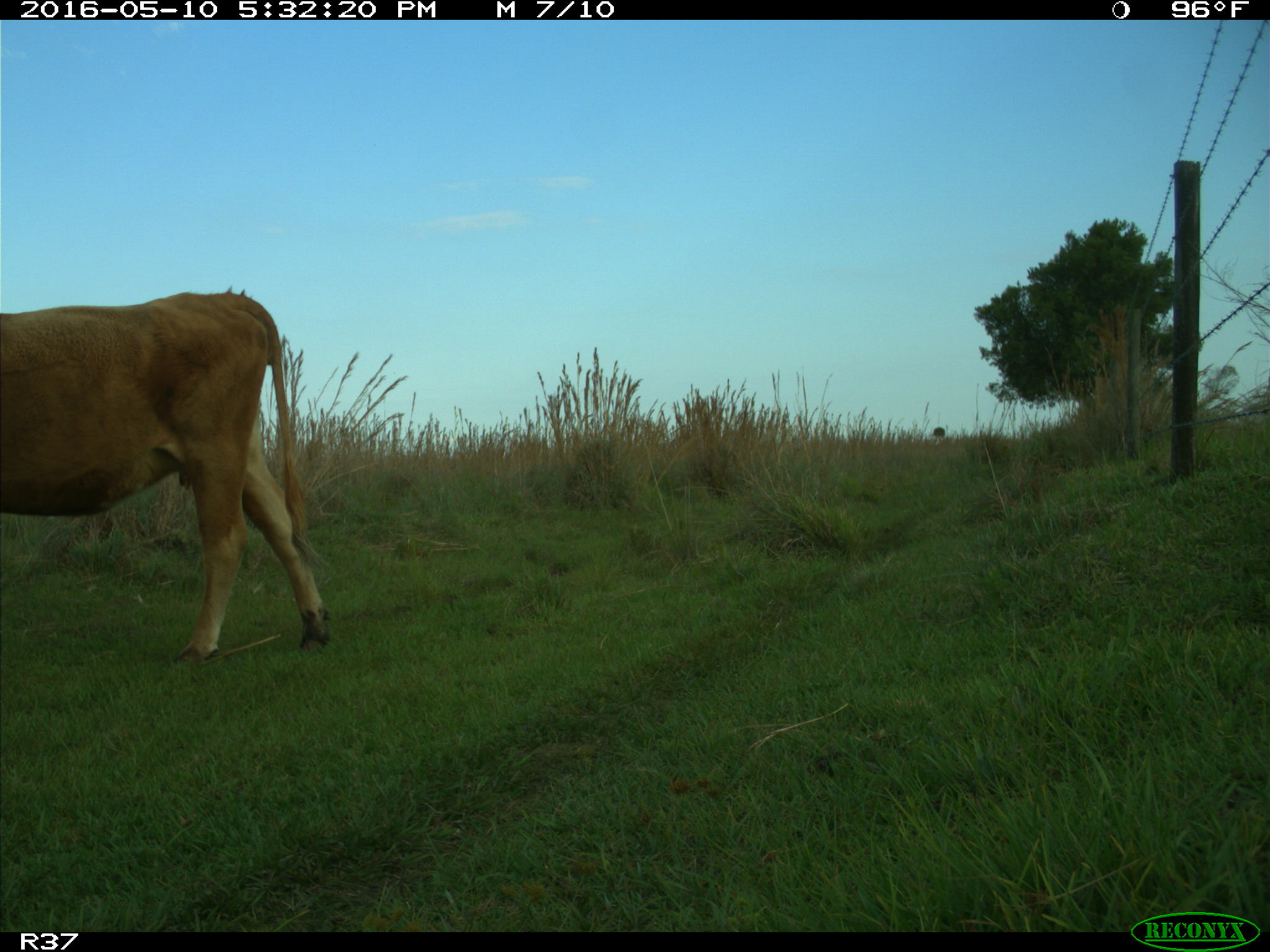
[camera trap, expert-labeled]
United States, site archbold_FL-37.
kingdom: Animalia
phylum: Chordata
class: Mammalia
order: Artiodactyla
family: Bovidae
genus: Bos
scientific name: Bos taurus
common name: domestic cow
Bos taurus (domestic cow).